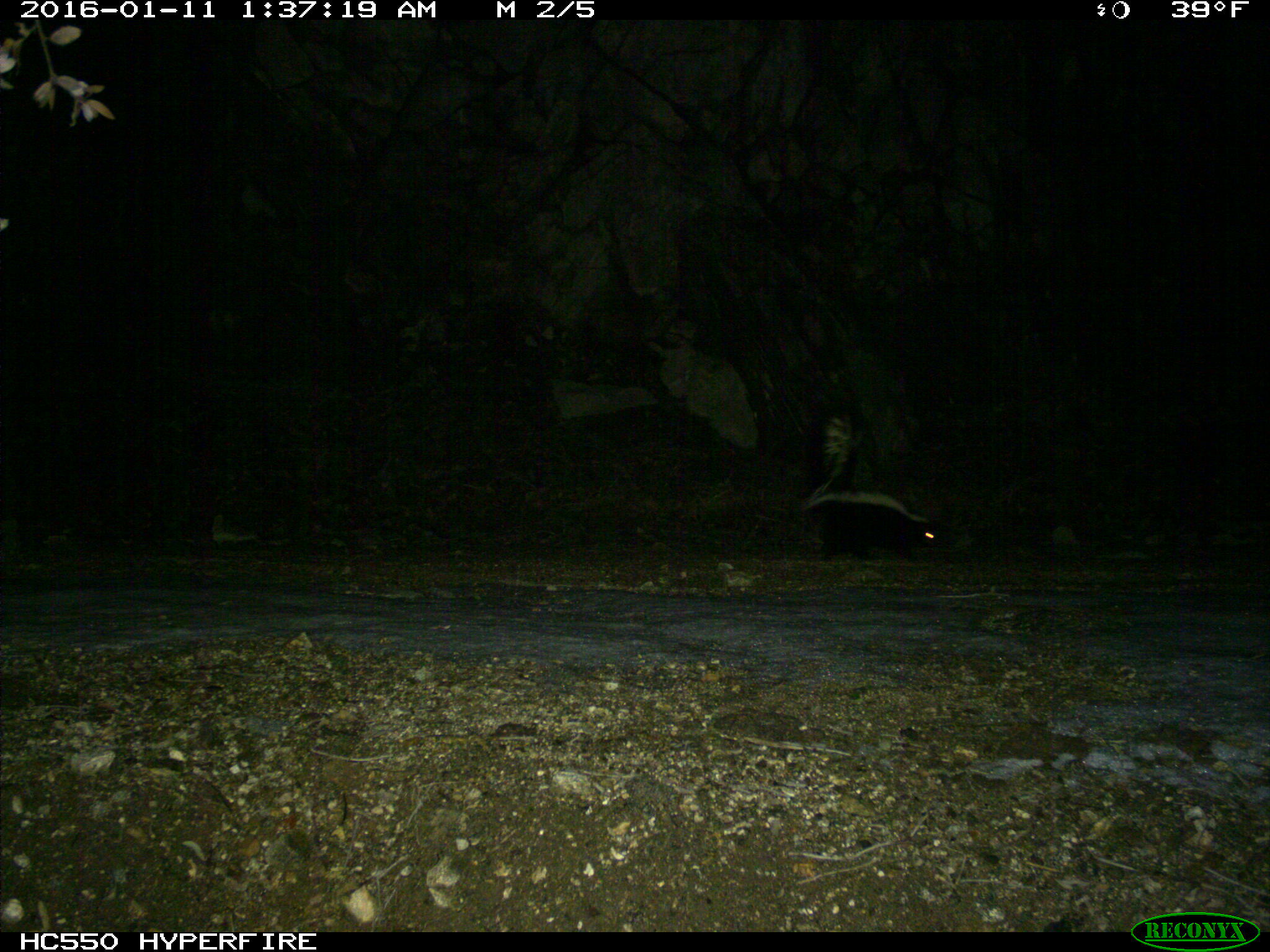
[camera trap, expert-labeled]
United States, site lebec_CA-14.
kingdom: Animalia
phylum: Chordata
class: Mammalia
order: Carnivora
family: Mephitidae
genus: Mephitis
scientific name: Mephitis mephitis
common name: striped skunk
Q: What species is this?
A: Mephitis mephitis (striped skunk).